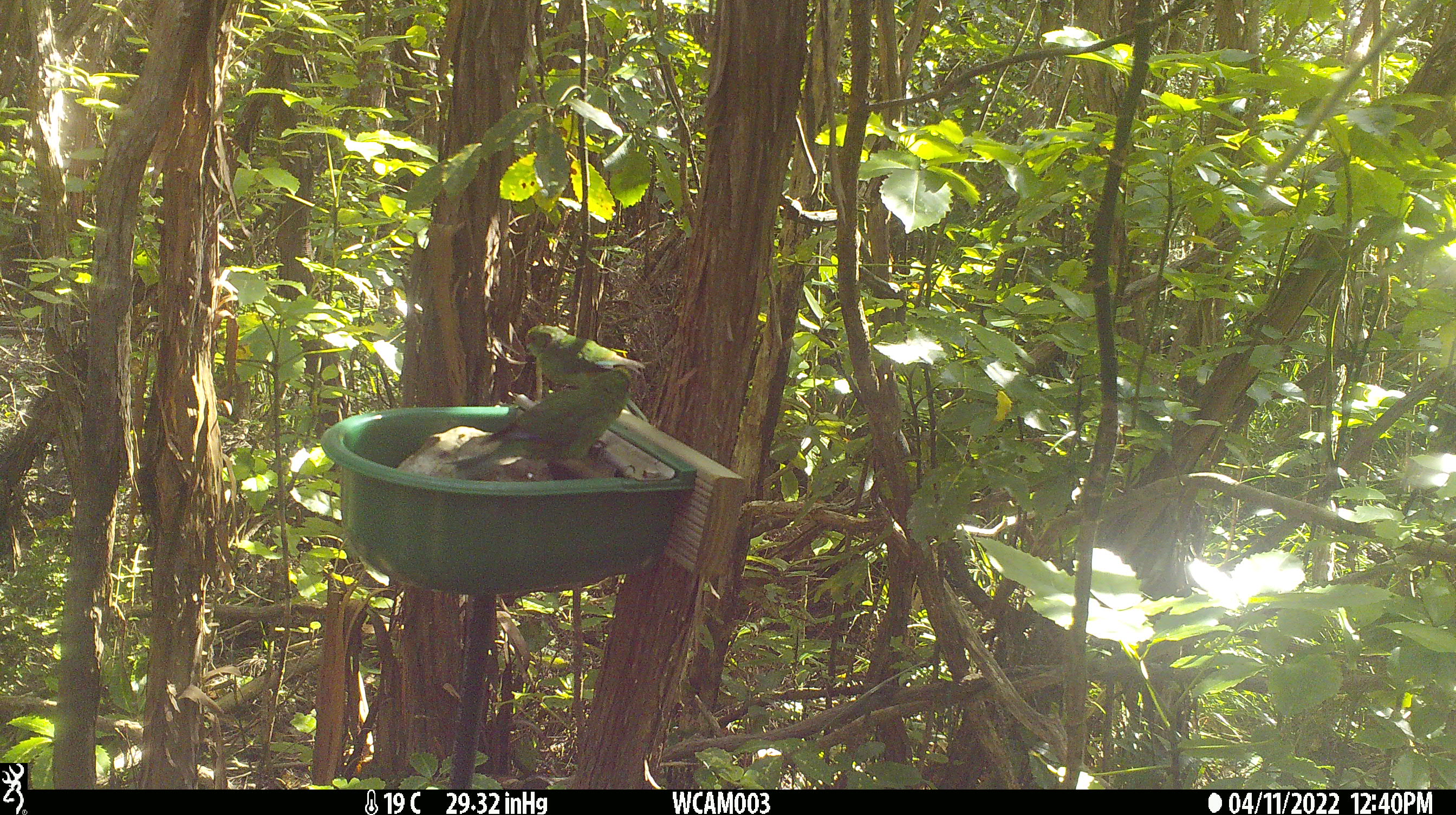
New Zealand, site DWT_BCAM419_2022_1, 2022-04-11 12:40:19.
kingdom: Animalia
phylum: Chordata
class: Aves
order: Psittaciformes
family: Psittaculidae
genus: Cyanoramphus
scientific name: Cyanoramphus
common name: parakeet